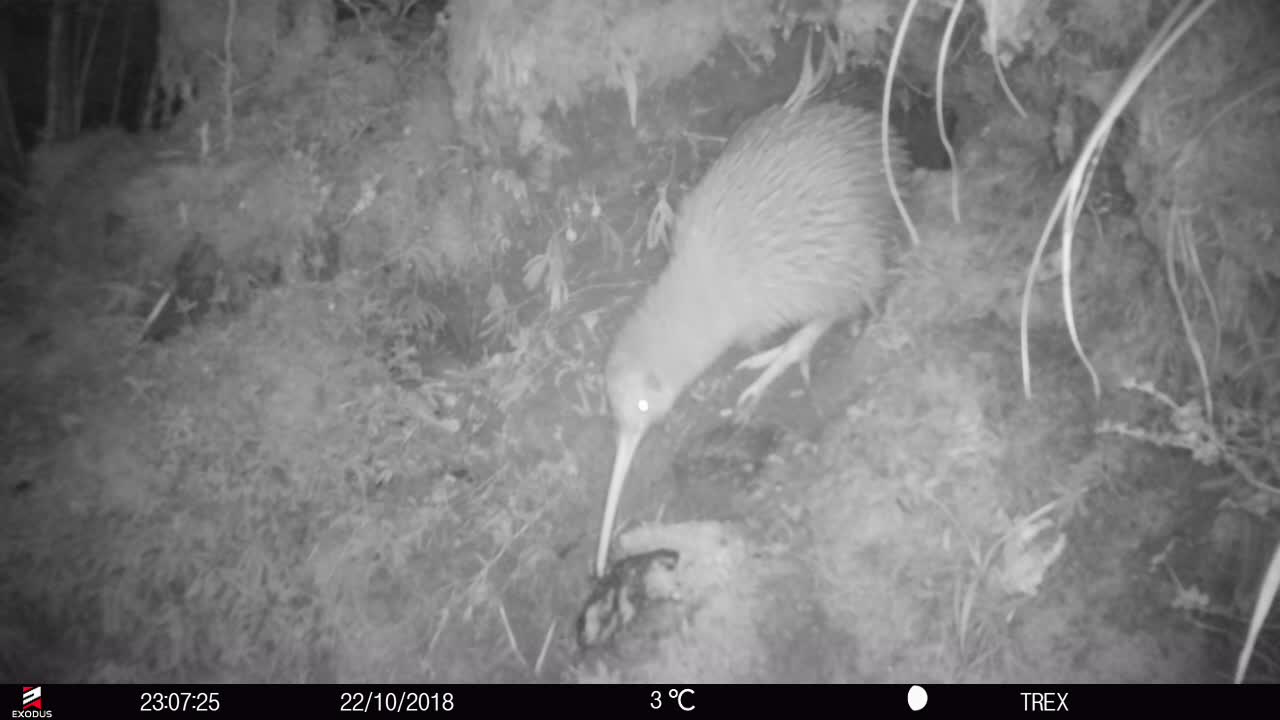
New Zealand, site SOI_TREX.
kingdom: Animalia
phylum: Chordata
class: Aves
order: Apterygiformes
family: Apterygidae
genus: Apteryx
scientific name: Apteryx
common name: kiwi